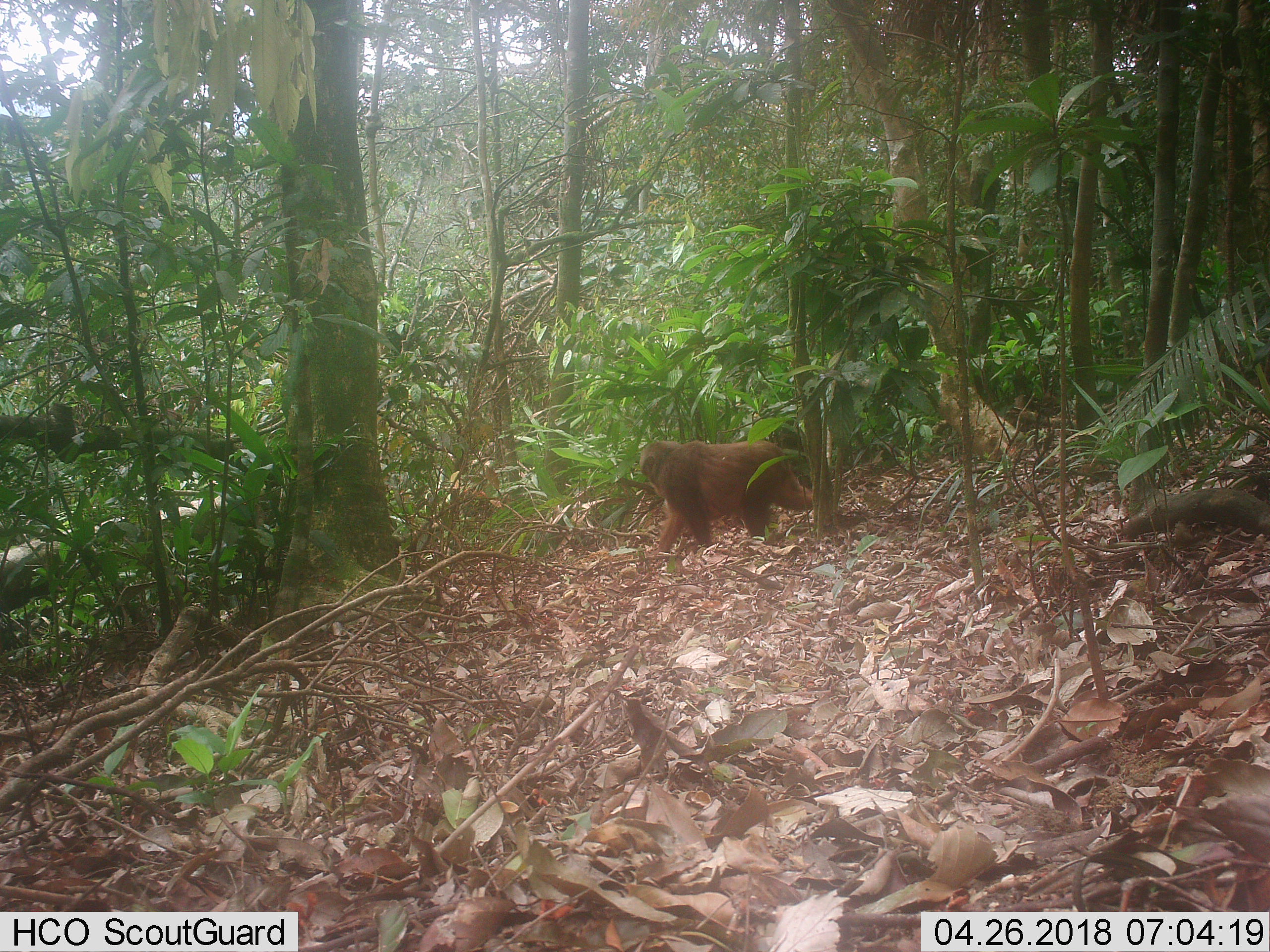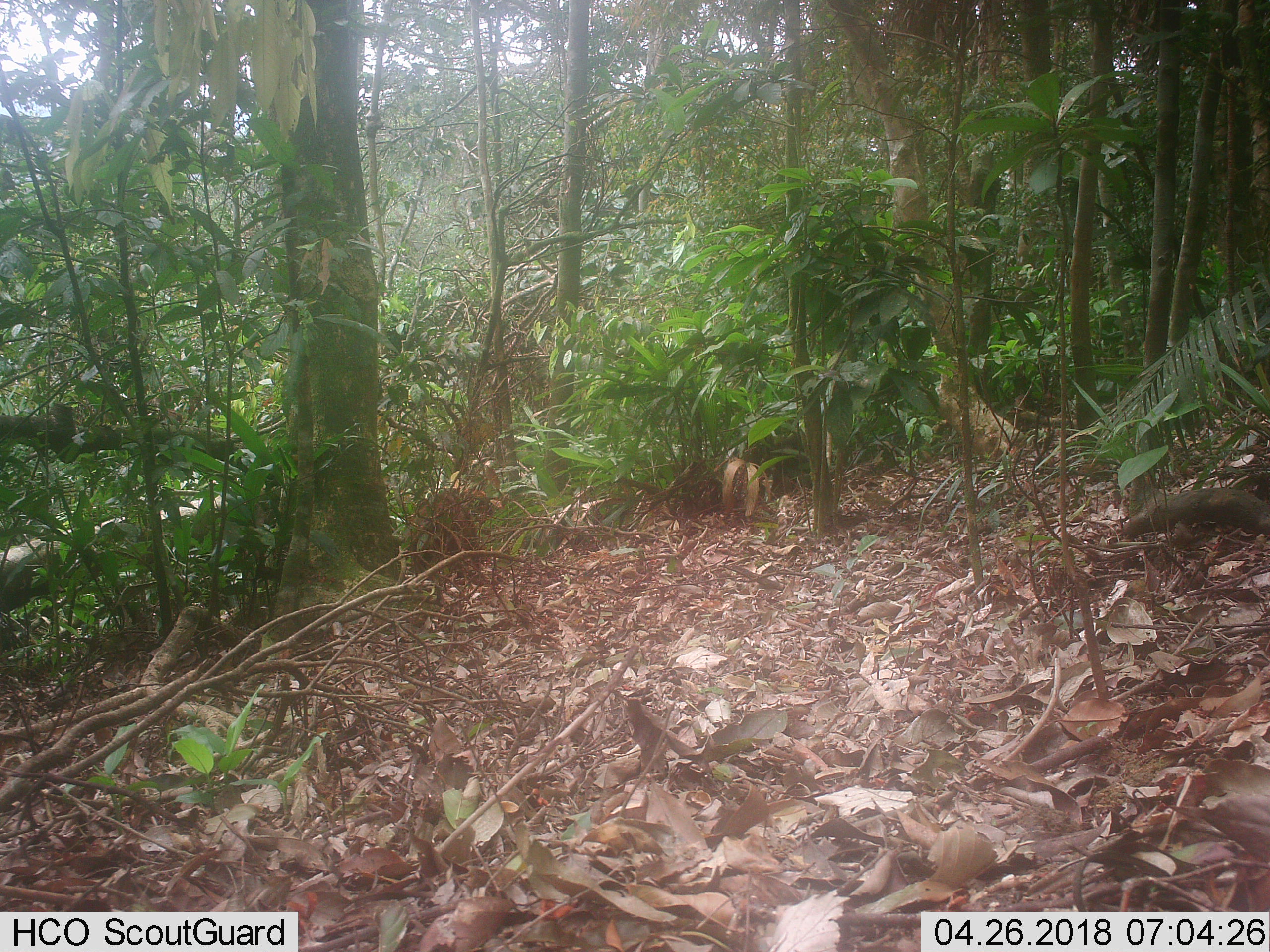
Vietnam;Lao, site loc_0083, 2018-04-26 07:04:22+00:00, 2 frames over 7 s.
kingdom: Animalia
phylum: Chordata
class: Mammalia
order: Primates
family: Cercopithecidae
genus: Macaca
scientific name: Macaca arctoides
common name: stump-tailed macaque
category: stump tailed macaque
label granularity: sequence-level